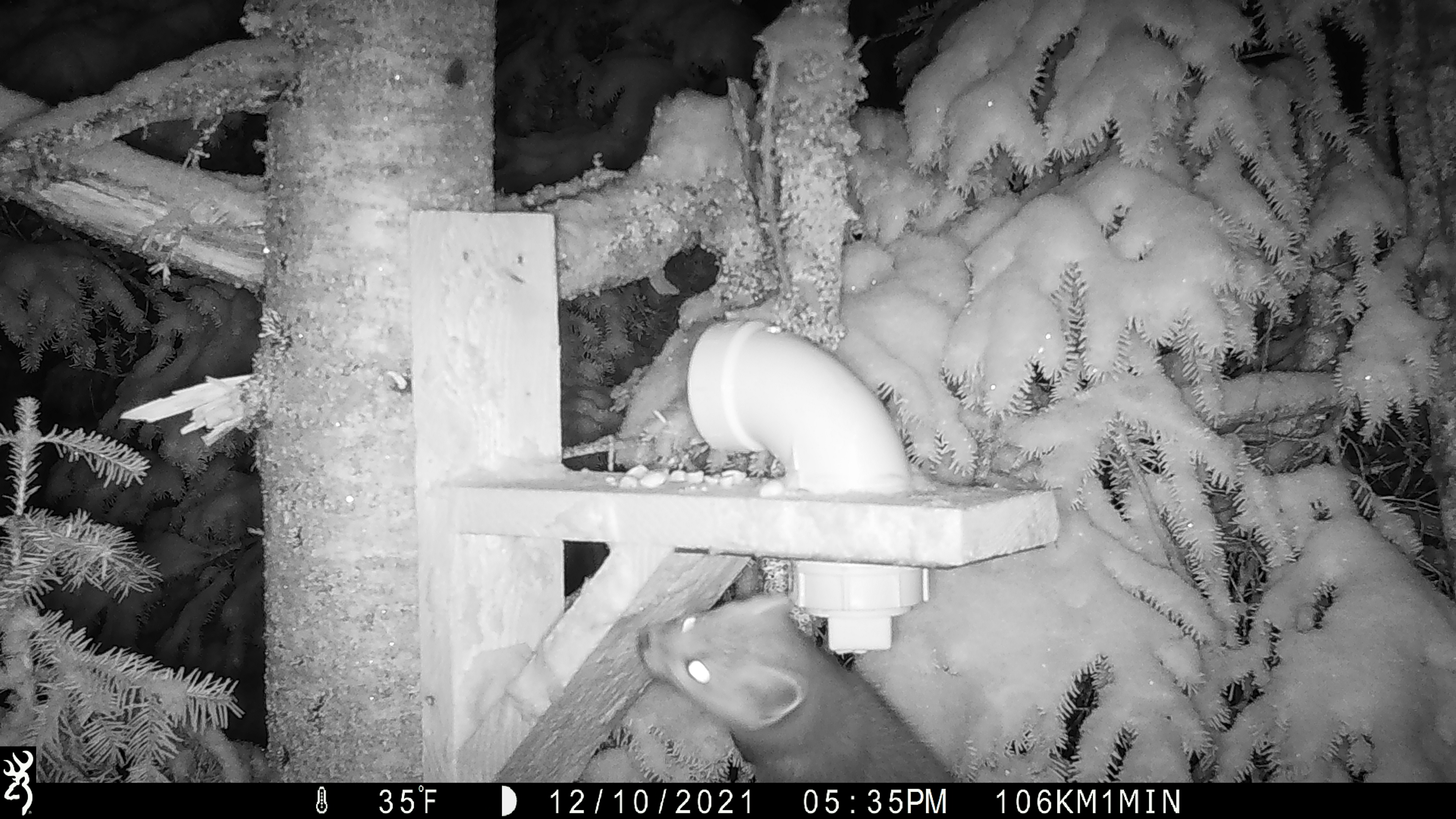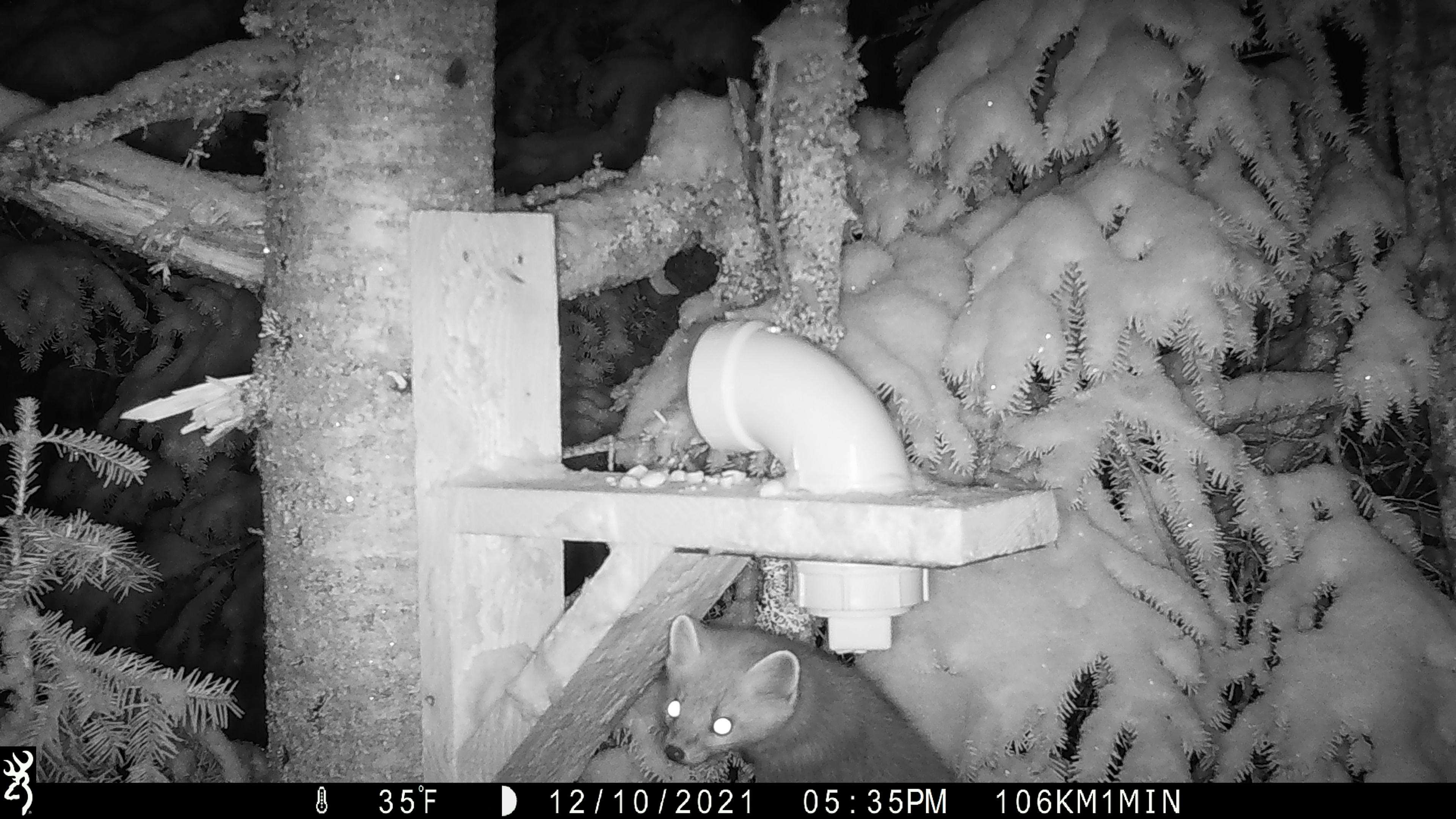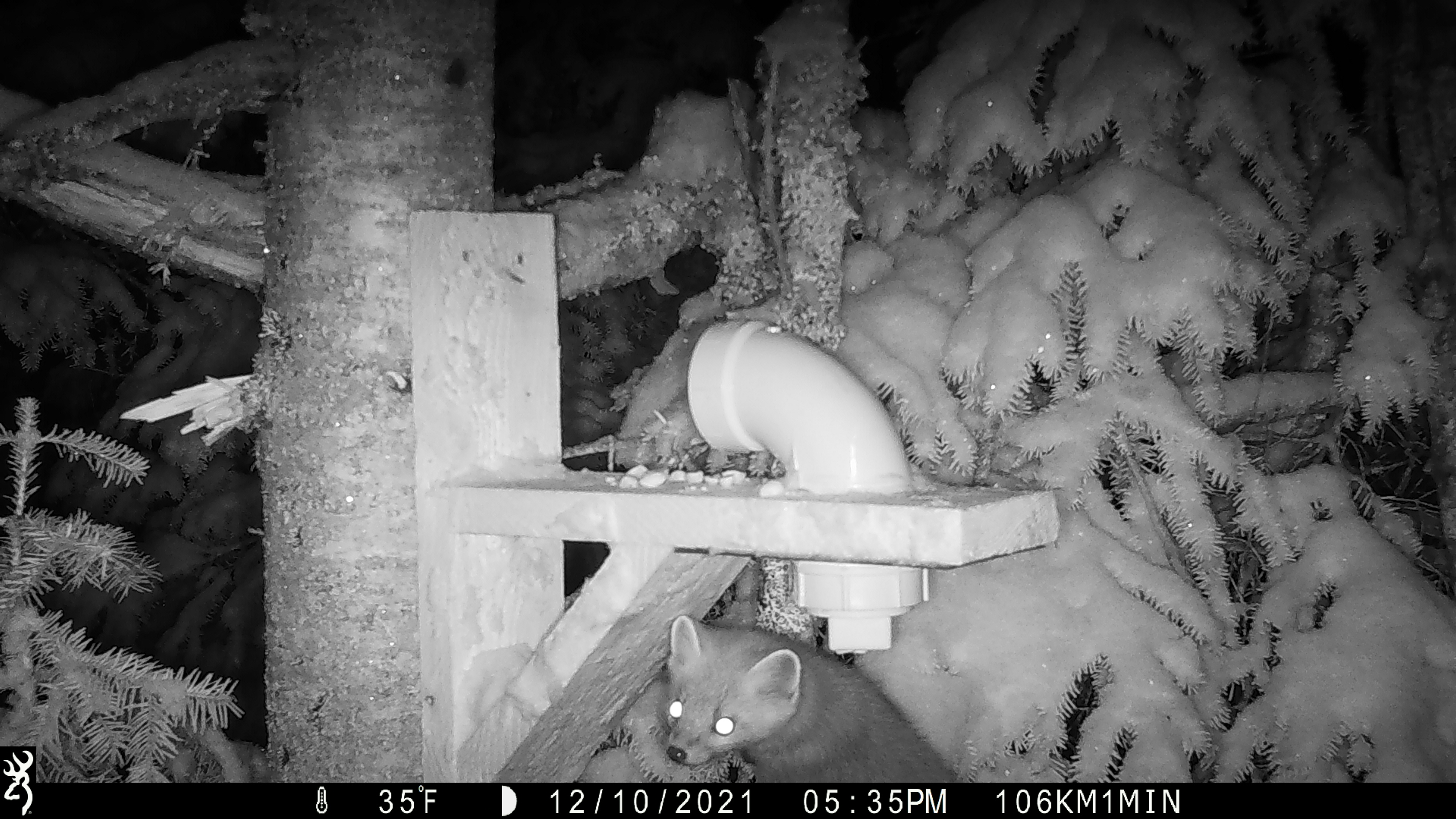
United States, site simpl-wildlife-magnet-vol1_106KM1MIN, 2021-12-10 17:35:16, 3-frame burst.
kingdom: Animalia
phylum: Chordata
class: Mammalia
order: Carnivora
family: Mustelidae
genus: Martes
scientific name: Martes americana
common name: american marten